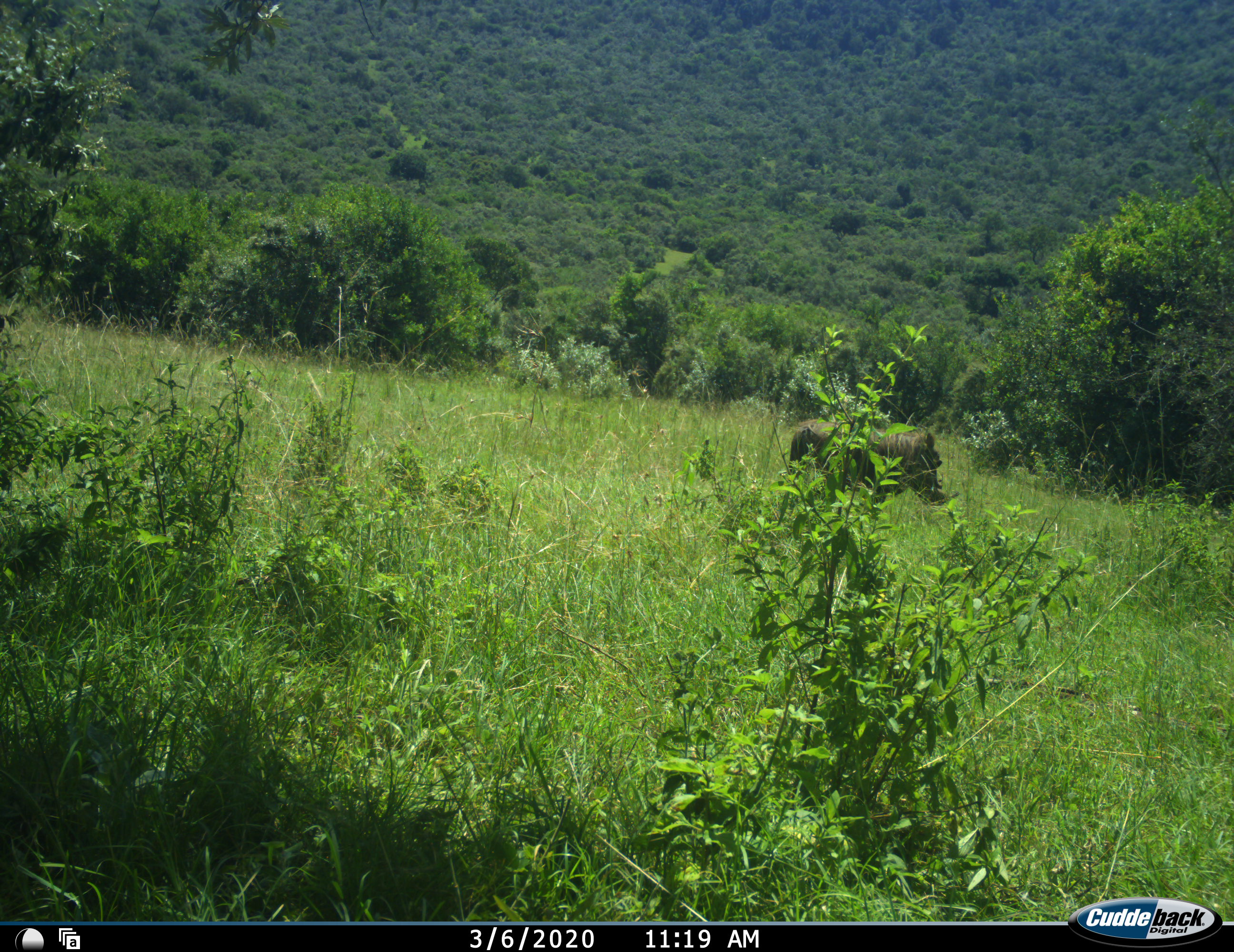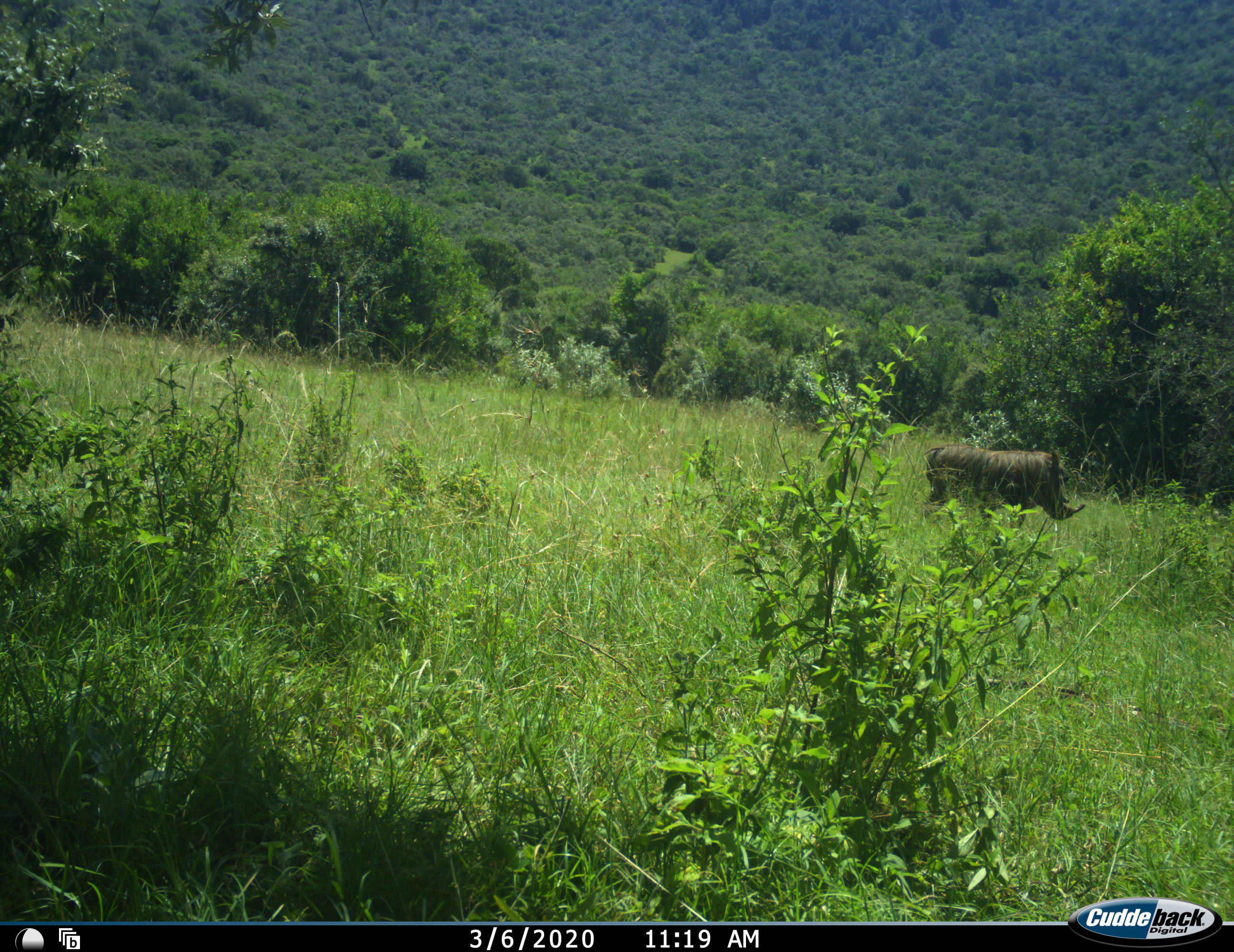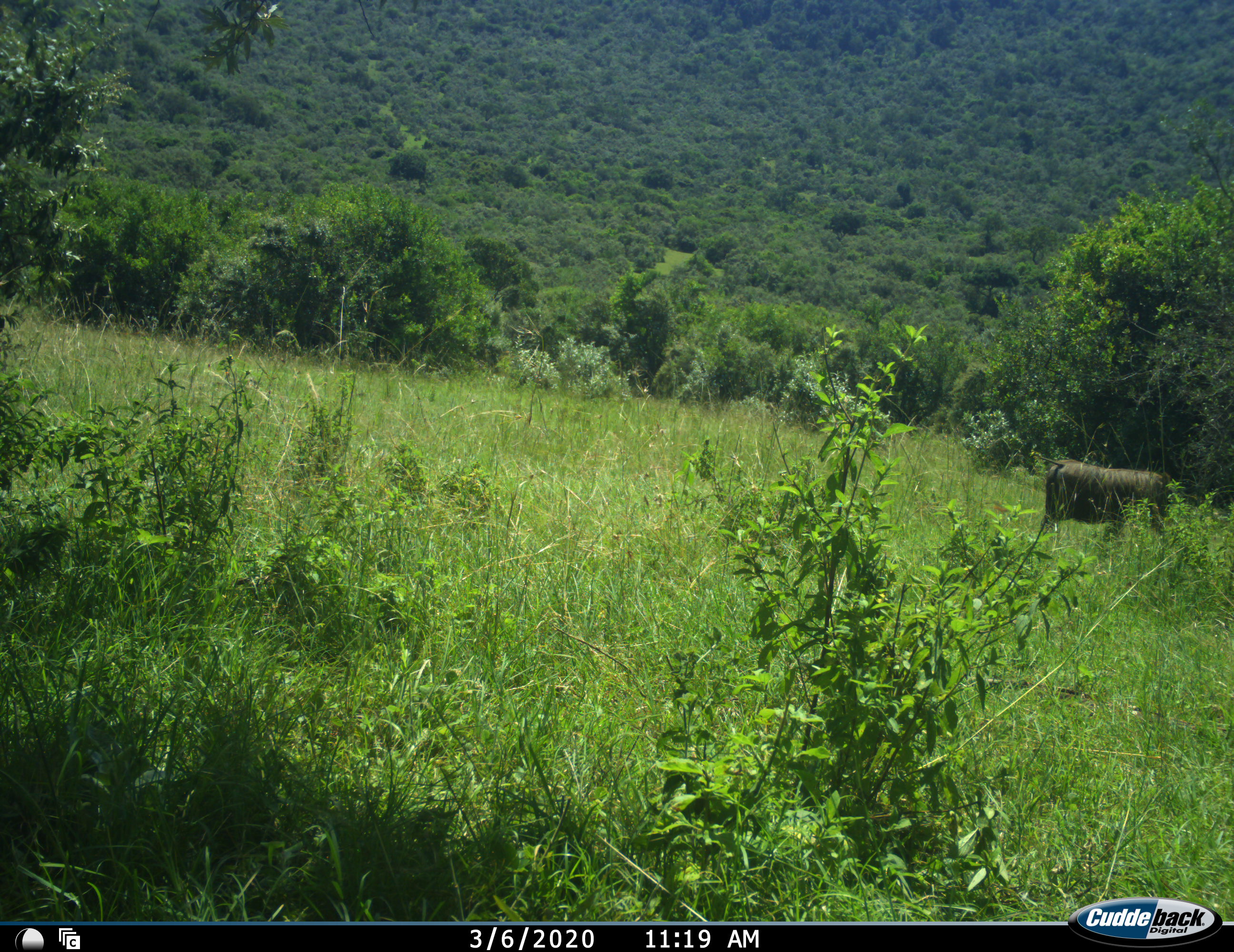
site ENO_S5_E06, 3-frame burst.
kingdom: Animalia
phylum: Chordata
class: Mammalia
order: Artiodactyla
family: Suidae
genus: Phacochoerus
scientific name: Phacochoerus africanus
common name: warthog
Warthog (Phacochoerus africanus), count 1. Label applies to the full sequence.